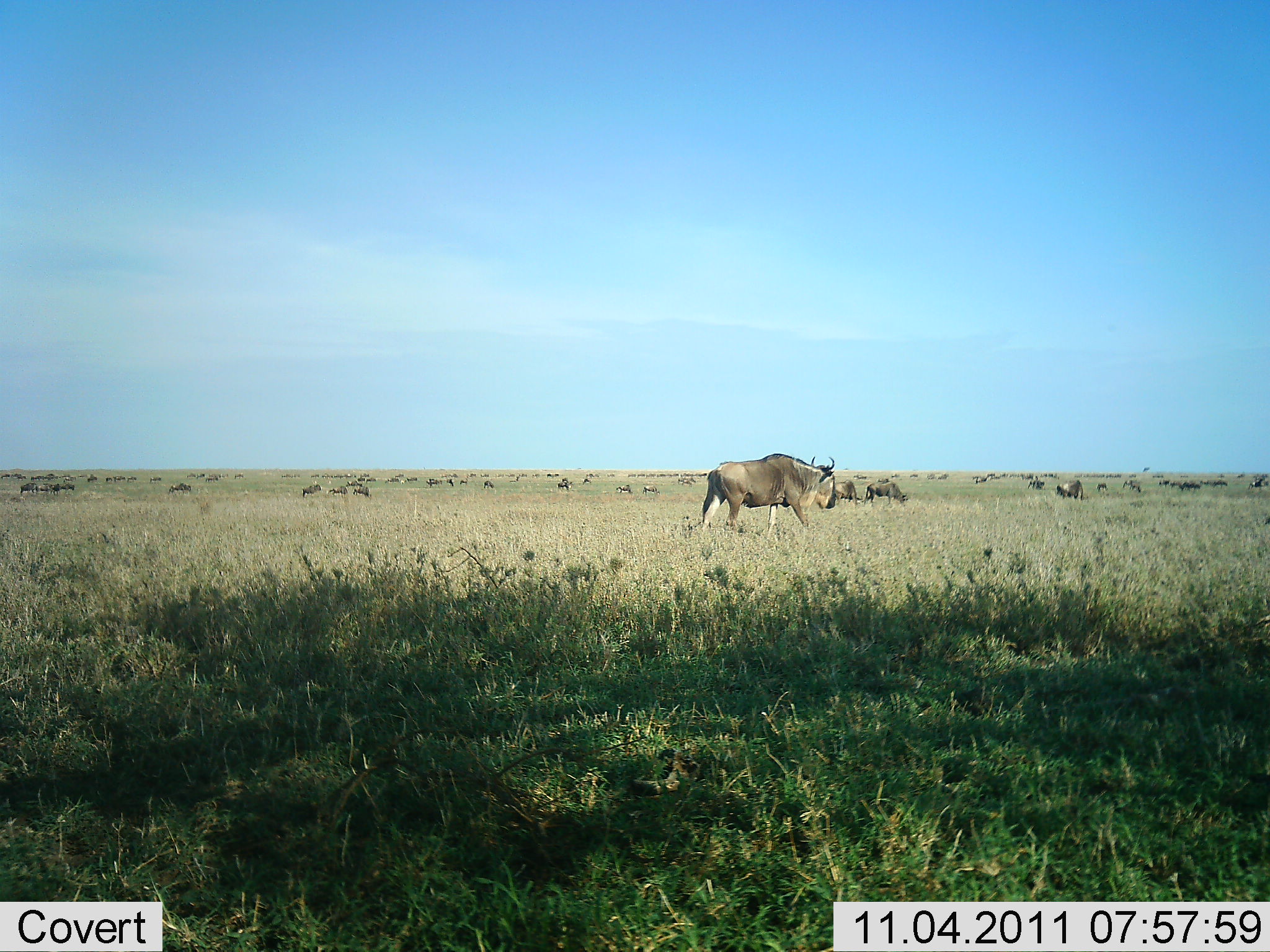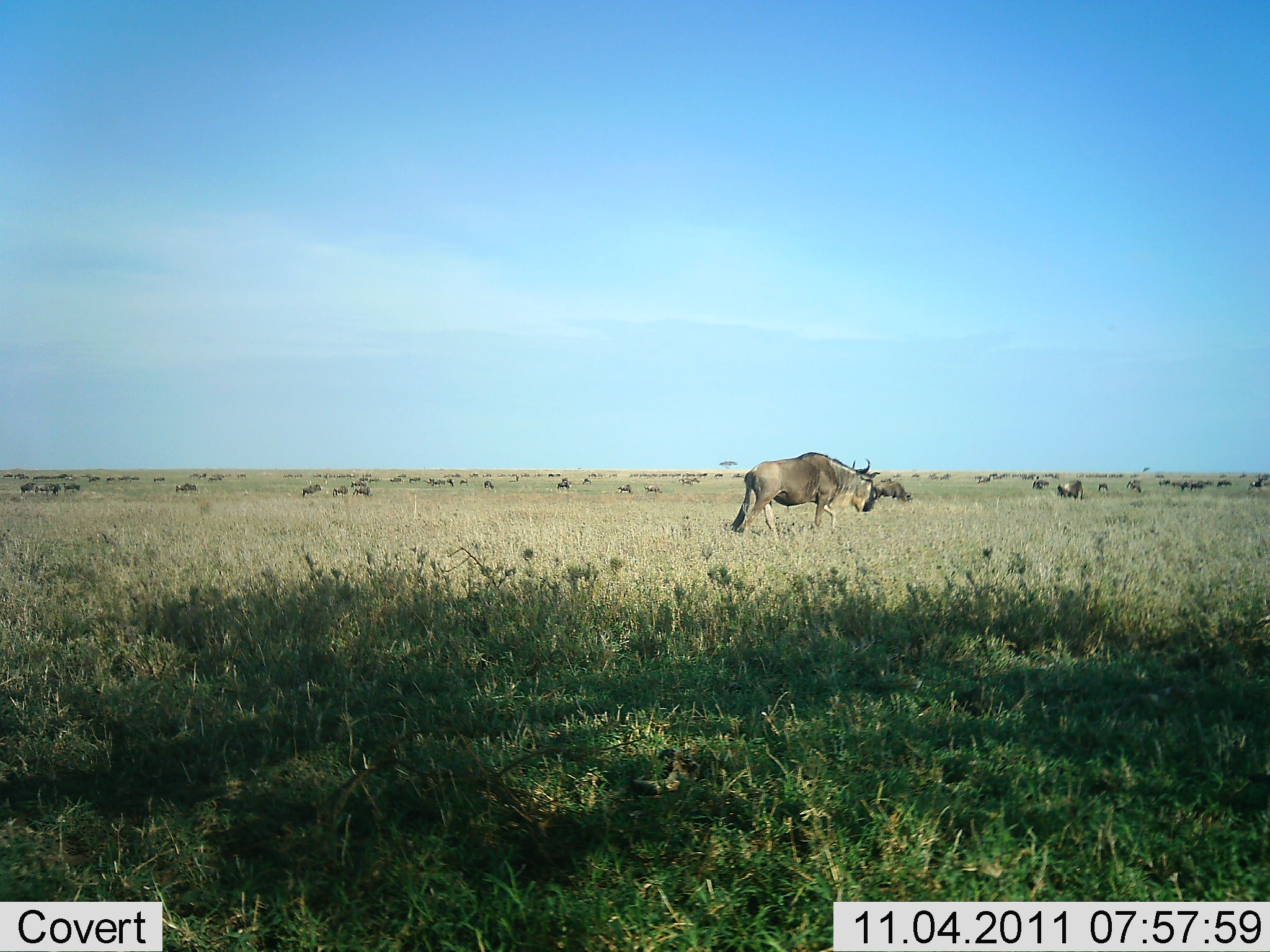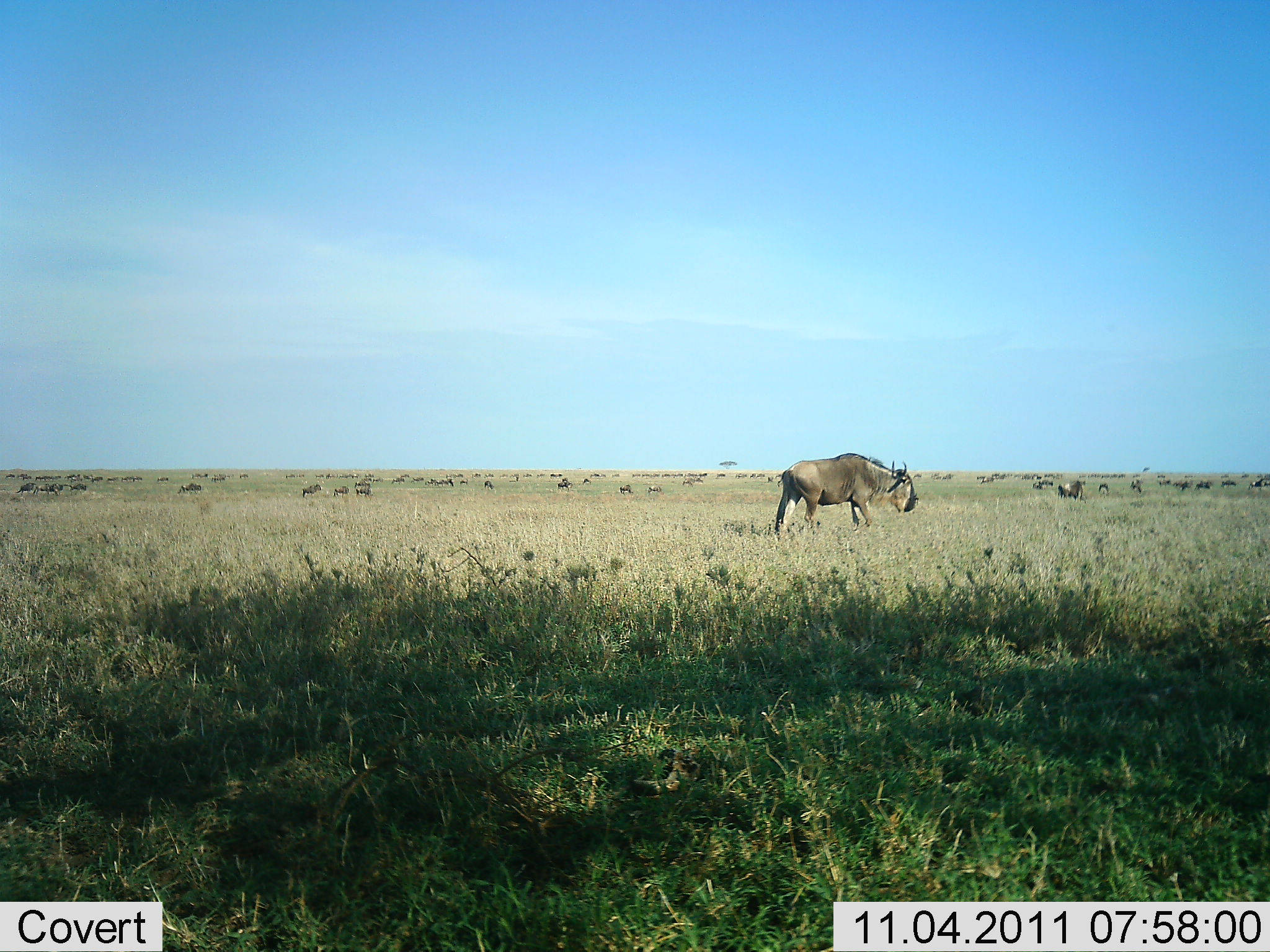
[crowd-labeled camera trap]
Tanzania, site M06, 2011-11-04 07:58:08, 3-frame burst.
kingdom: Animalia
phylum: Chordata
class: Mammalia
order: Artiodactyla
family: Bovidae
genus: Connochaetes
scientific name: Connochaetes taurinus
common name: blue wildebeest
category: wildebeest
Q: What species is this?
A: Wildebeest (blue wildebeest) (Connochaetes taurinus).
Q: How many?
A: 11-50.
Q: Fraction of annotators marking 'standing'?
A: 36%.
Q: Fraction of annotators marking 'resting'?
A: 7%.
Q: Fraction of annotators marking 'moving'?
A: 79%.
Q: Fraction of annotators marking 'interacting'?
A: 7%.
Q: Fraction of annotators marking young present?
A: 0%.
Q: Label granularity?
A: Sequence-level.